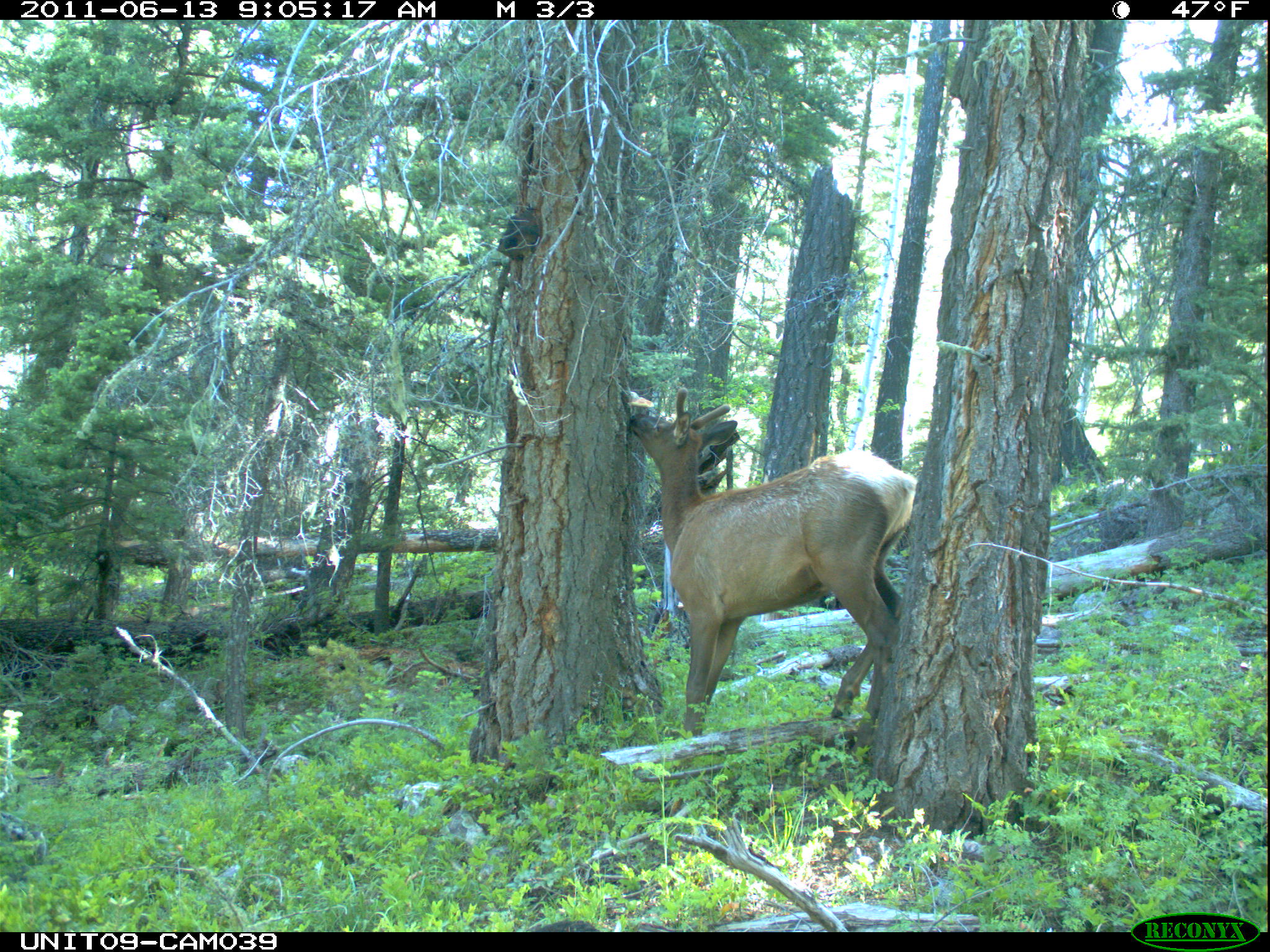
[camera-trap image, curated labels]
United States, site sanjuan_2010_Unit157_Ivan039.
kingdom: Animalia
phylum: Chordata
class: Mammalia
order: Artiodactyla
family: Cervidae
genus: Cervus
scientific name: Cervus elaphus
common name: red deer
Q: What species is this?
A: Cervus elaphus (red deer).